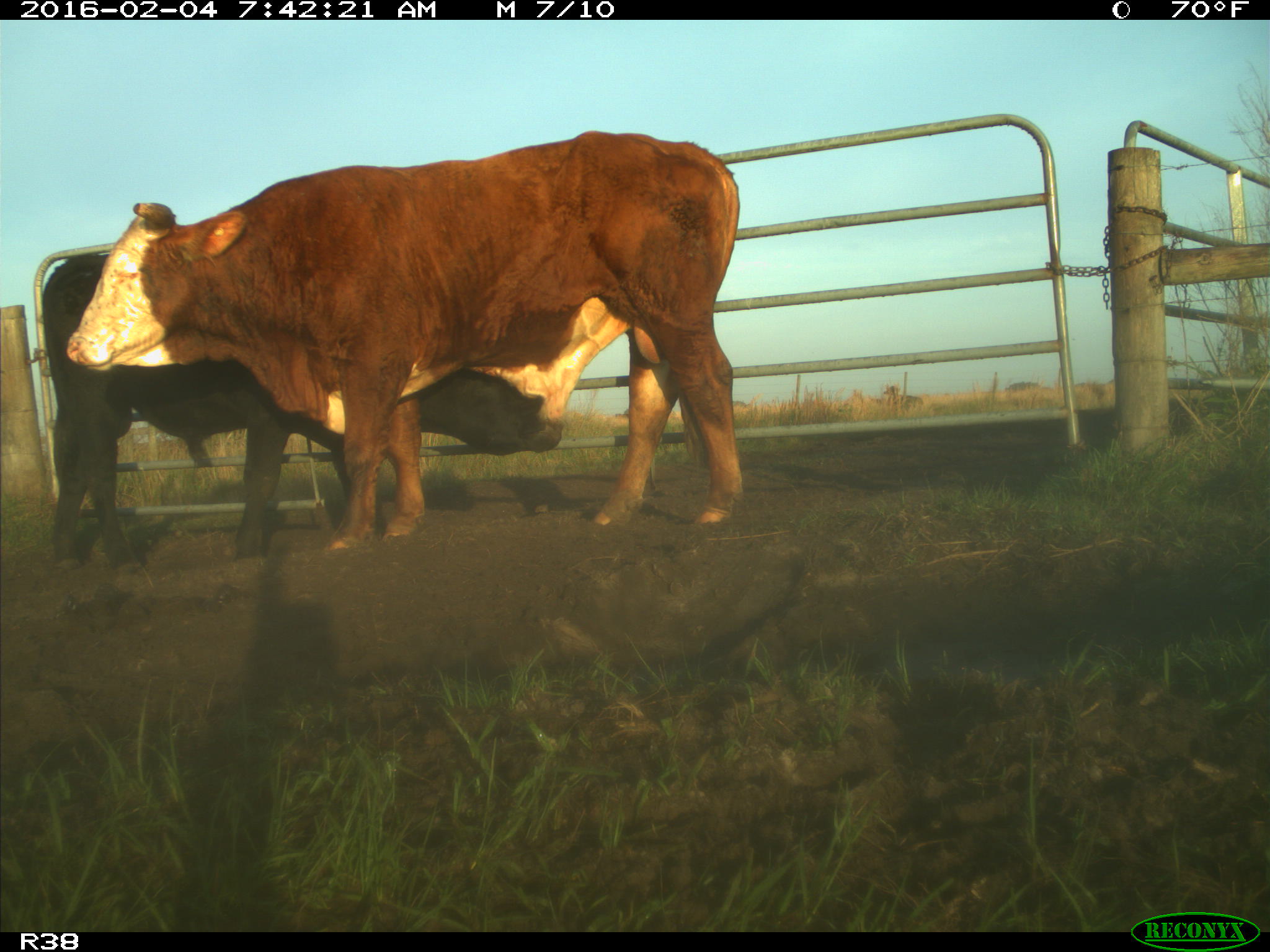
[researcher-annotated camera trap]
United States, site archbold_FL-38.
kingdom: Animalia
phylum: Chordata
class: Mammalia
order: Artiodactyla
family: Bovidae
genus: Bos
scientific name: Bos taurus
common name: domestic cow